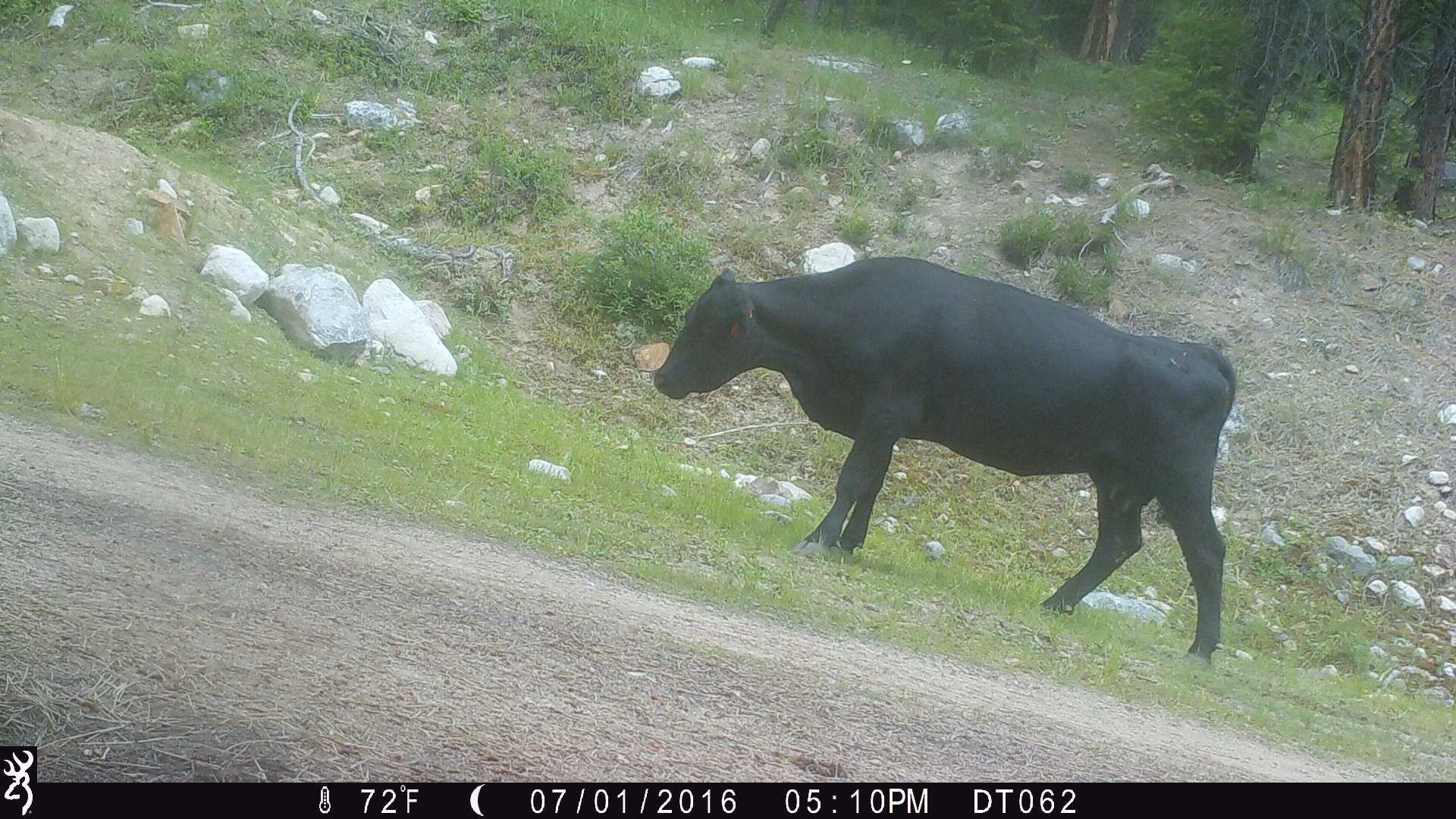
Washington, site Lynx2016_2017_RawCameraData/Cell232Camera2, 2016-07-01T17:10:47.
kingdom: Animalia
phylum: Chordata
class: Mammalia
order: Artiodactyla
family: Bovidae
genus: Bos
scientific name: Bos taurus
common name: domestic cattle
Domestic cattle (Bos taurus). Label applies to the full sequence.